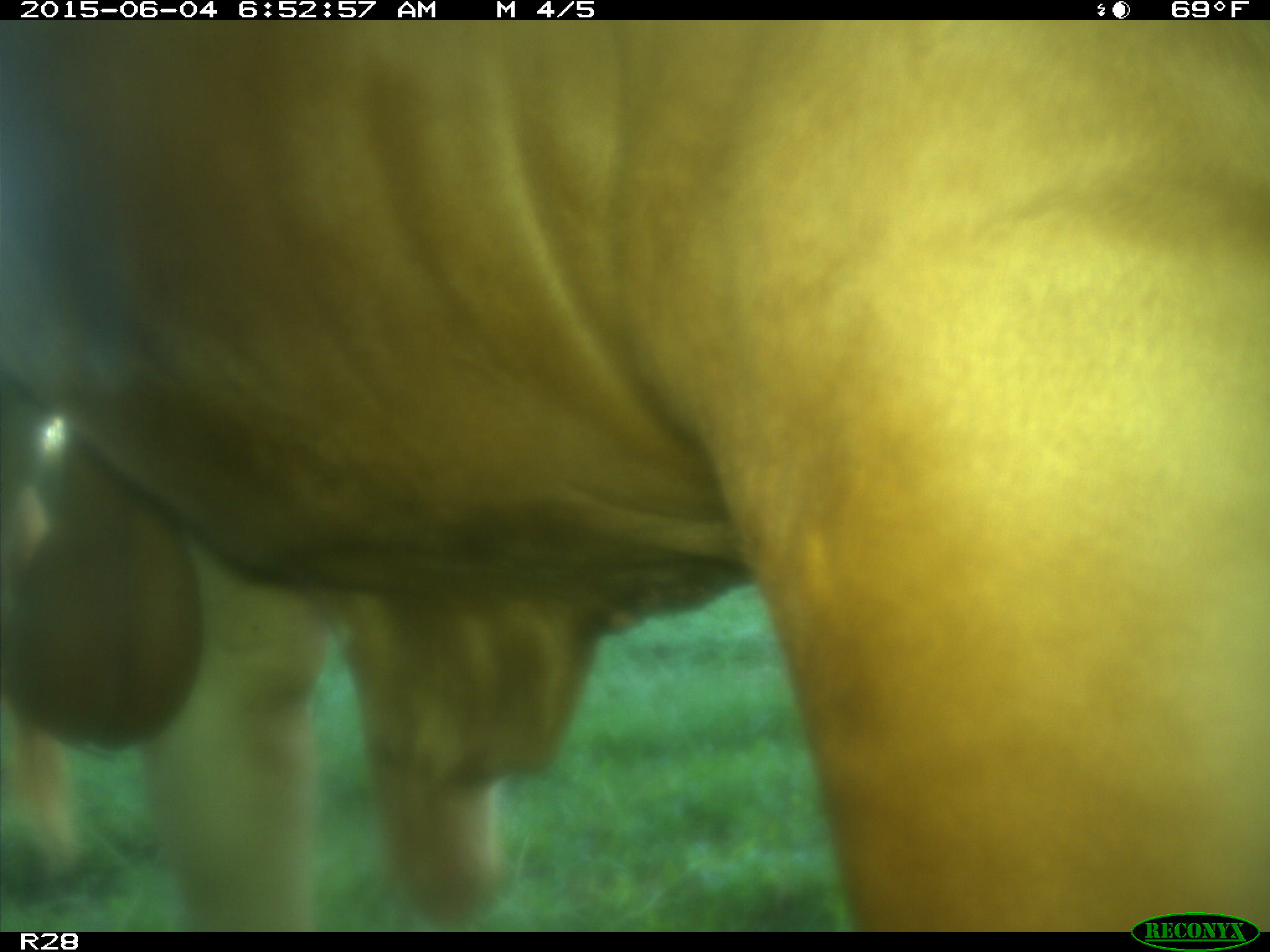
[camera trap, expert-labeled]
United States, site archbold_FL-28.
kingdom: Animalia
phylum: Chordata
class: Mammalia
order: Artiodactyla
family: Bovidae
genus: Bos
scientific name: Bos taurus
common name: domestic cow